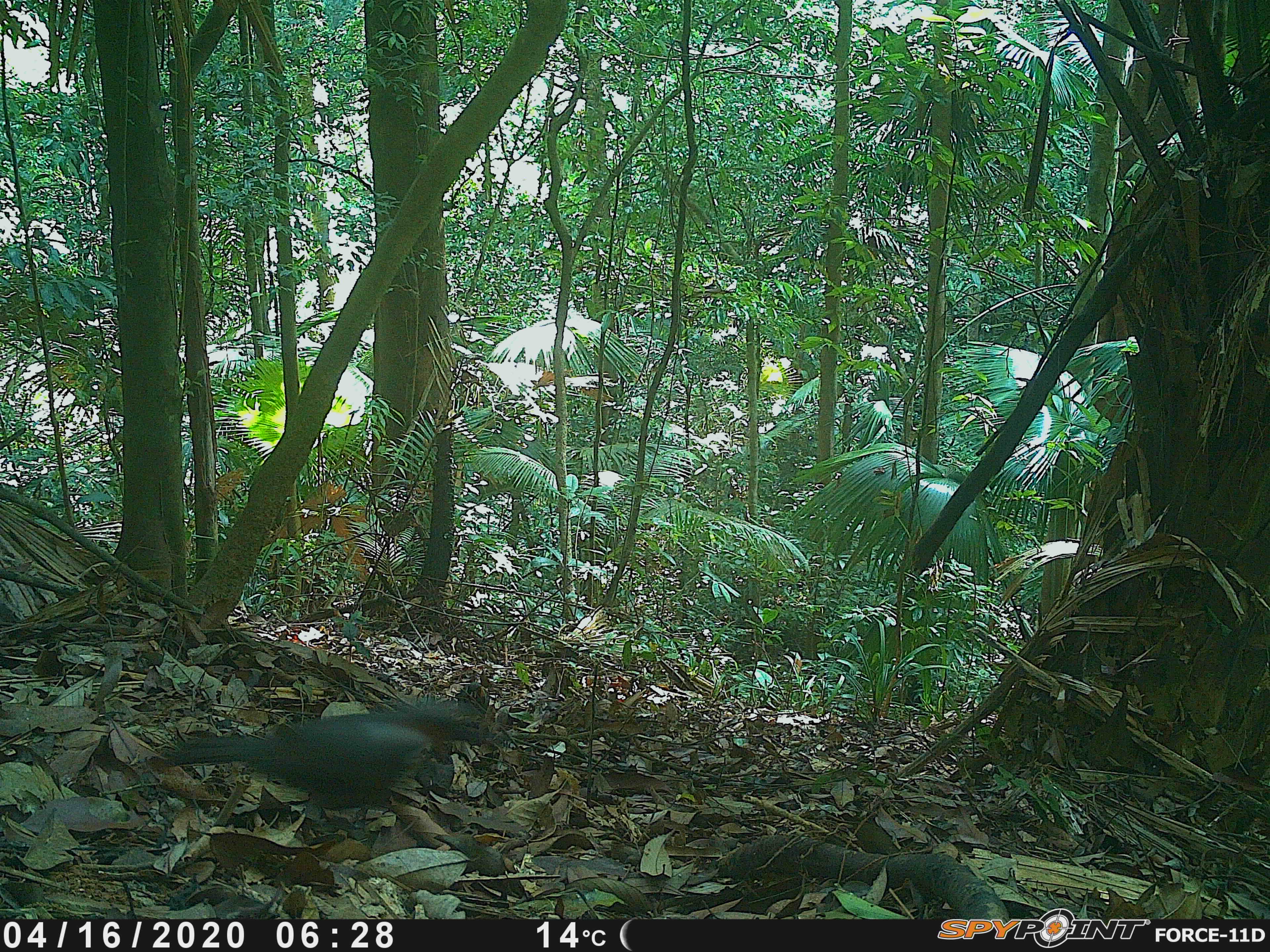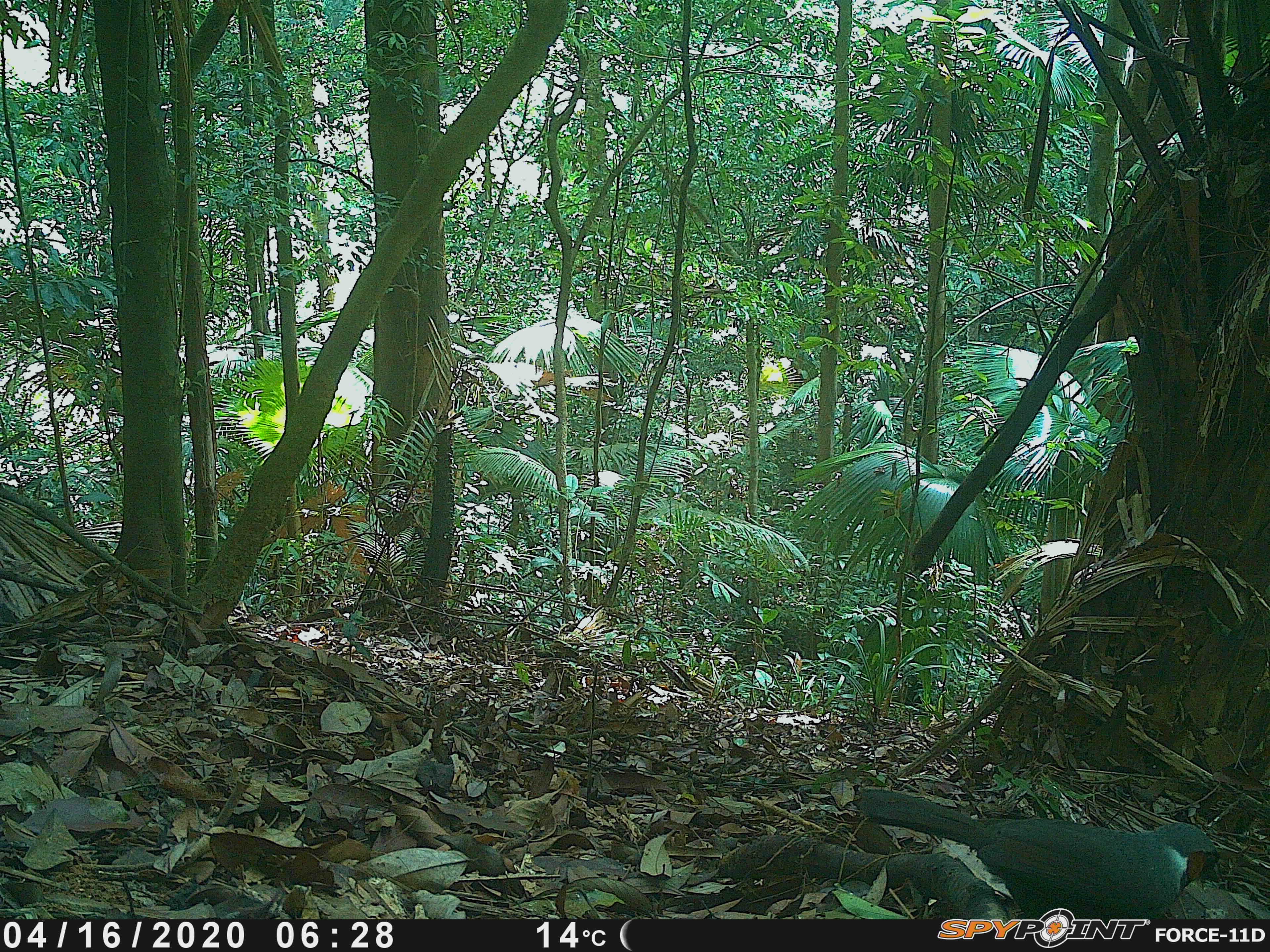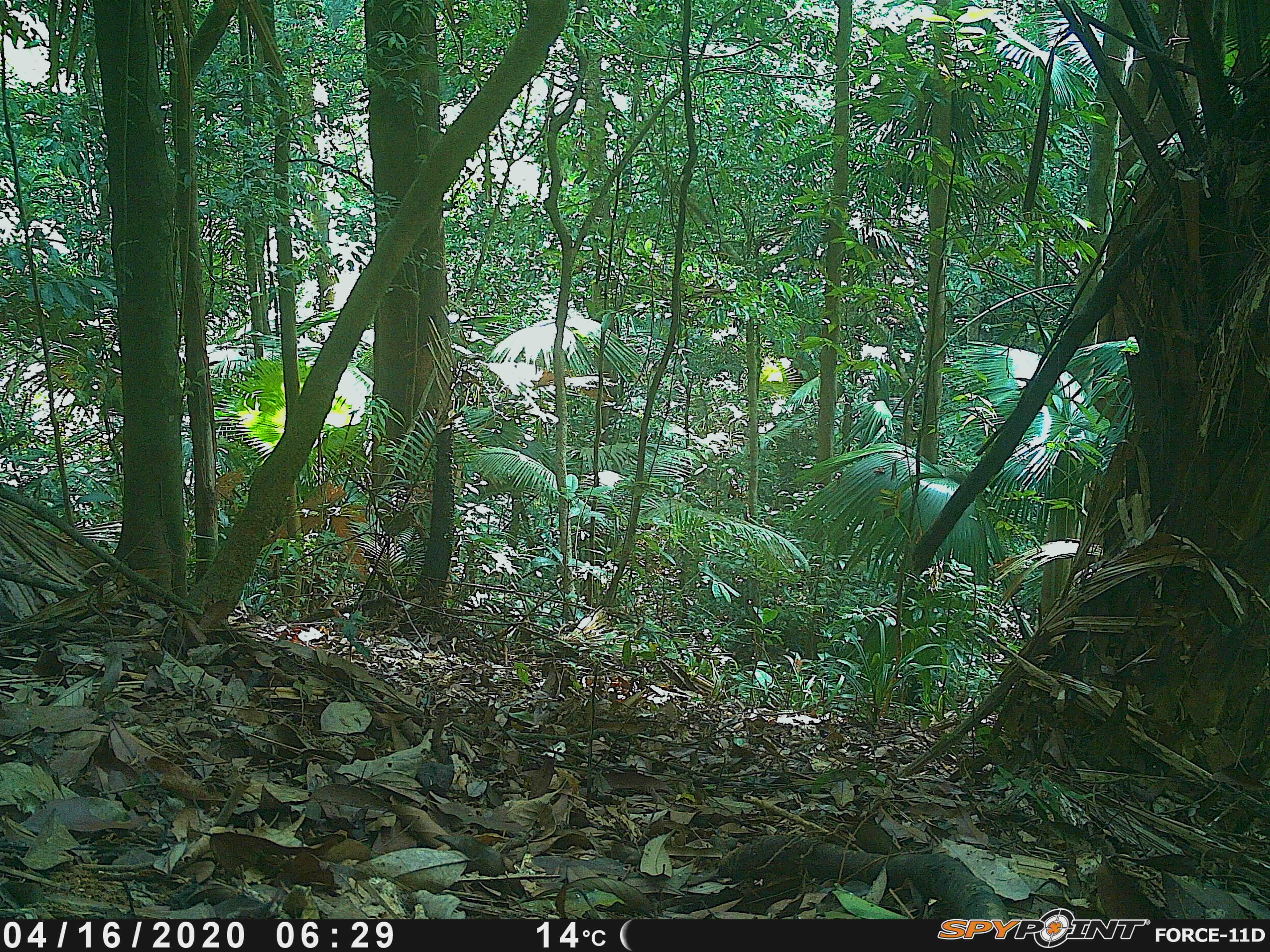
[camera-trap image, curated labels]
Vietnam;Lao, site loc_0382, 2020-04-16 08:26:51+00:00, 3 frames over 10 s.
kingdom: Animalia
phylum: Chordata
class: Aves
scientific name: Aves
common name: bird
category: unidentified bird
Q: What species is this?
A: Unidentified bird (bird) (Aves).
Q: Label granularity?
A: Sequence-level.